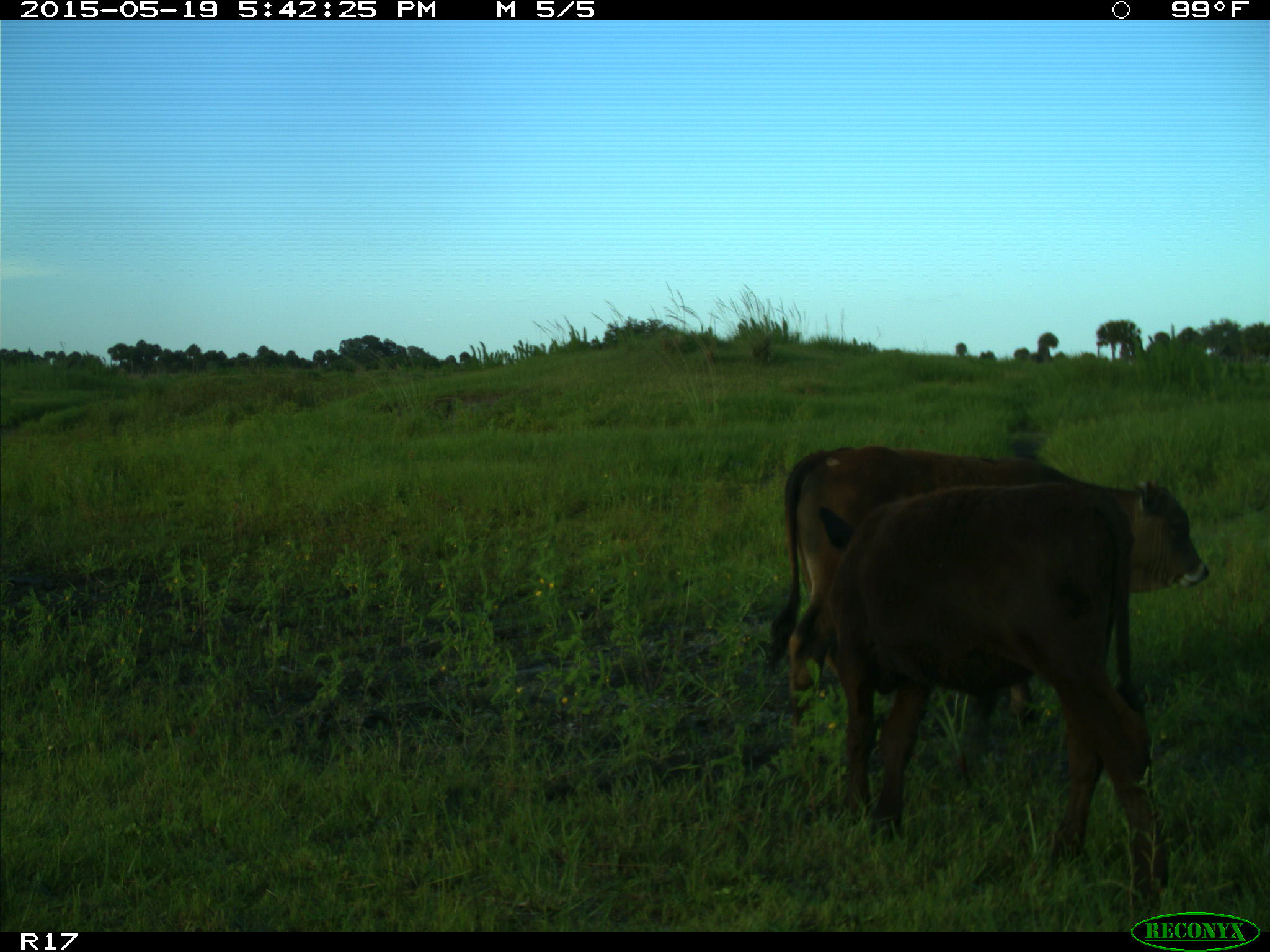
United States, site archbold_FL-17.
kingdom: Animalia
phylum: Chordata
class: Mammalia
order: Artiodactyla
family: Bovidae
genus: Bos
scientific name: Bos taurus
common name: domestic cow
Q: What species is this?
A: Bos taurus (domestic cow).